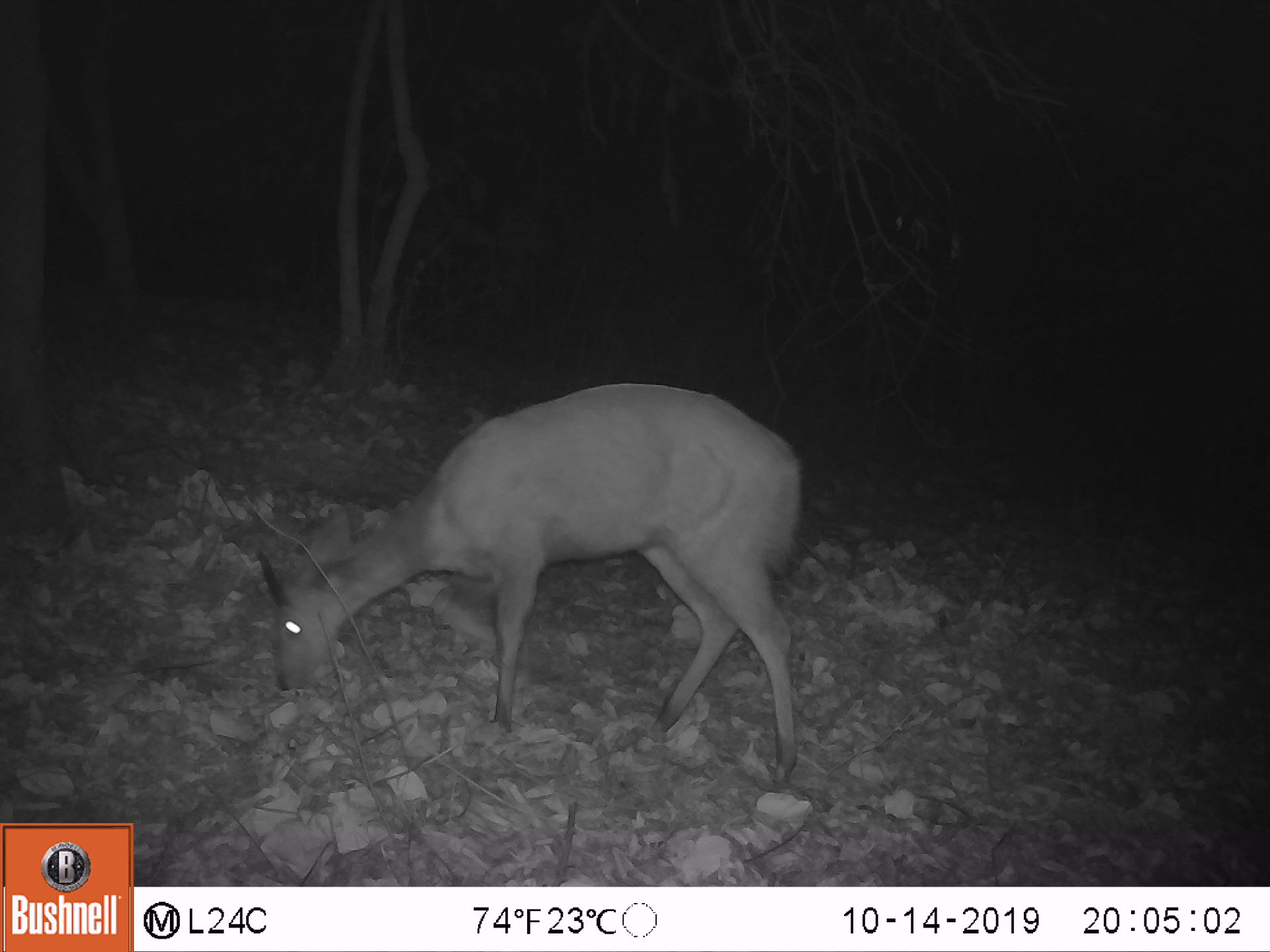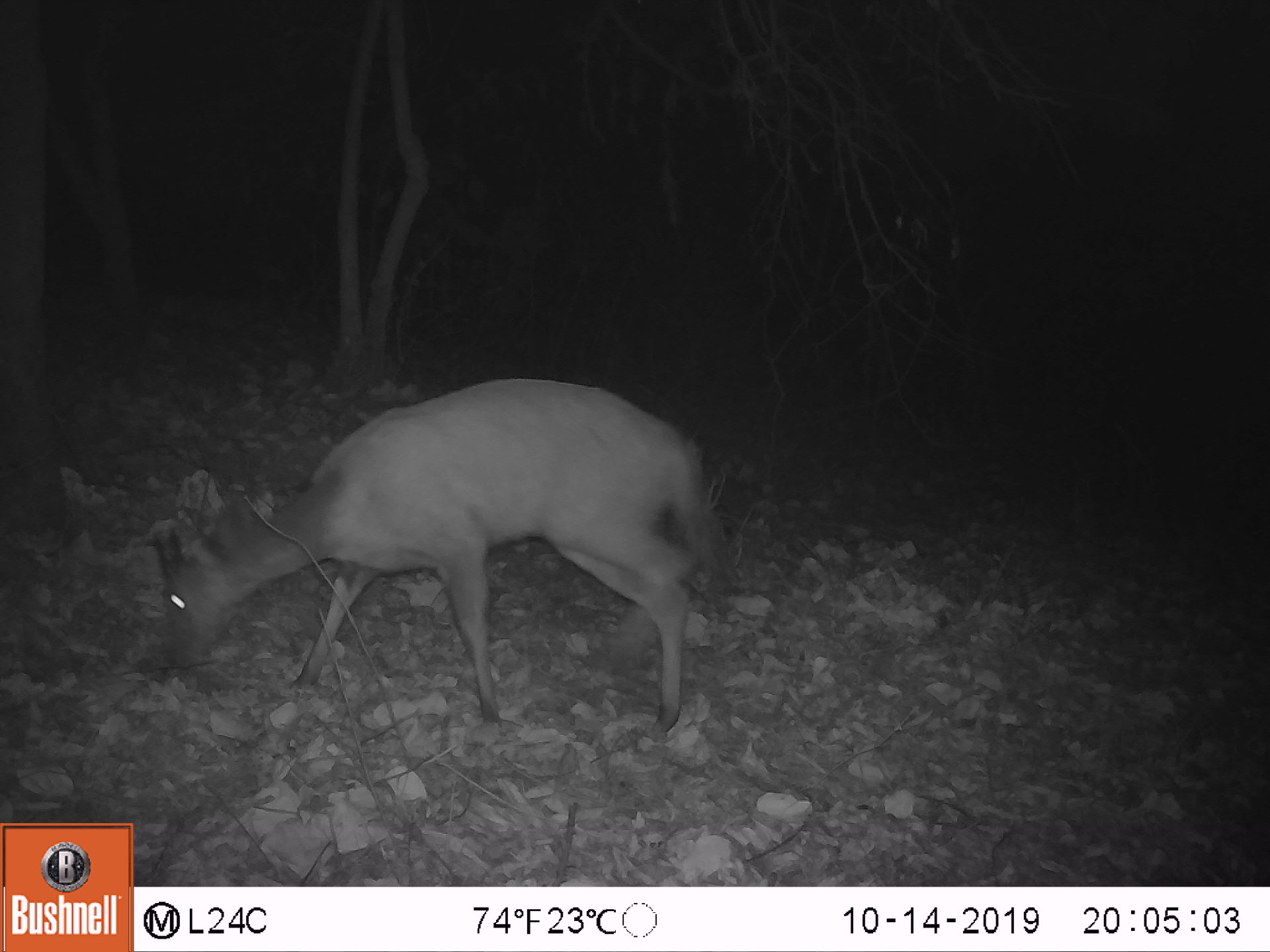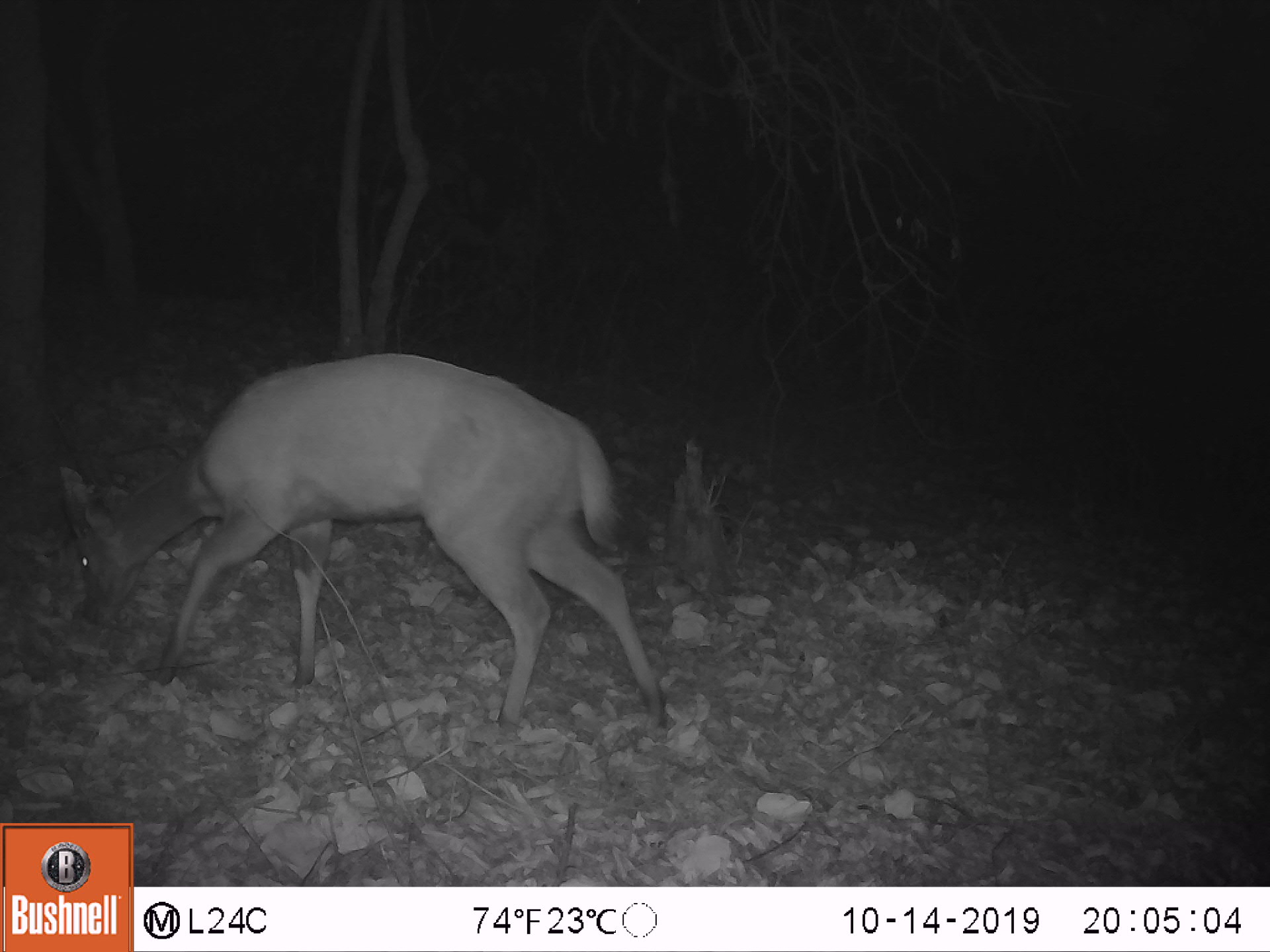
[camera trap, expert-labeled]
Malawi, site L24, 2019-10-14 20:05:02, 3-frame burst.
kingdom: Animalia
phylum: Chordata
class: Mammalia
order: Artiodactyla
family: Bovidae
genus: Tragelaphus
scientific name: Tragelaphus sylvaticus sylvaticus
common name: cape bushbuck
Cape bushbuck (Tragelaphus sylvaticus sylvaticus), count 1.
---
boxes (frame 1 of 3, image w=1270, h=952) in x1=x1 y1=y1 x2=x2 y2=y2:
cape bushbuck: x1=246 y1=370 x2=797 y2=783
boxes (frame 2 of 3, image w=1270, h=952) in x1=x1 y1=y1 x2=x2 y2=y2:
cape bushbuck: x1=145 y1=360 x2=726 y2=762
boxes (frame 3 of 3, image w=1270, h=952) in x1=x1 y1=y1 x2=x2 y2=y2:
cape bushbuck: x1=49 y1=344 x2=670 y2=732